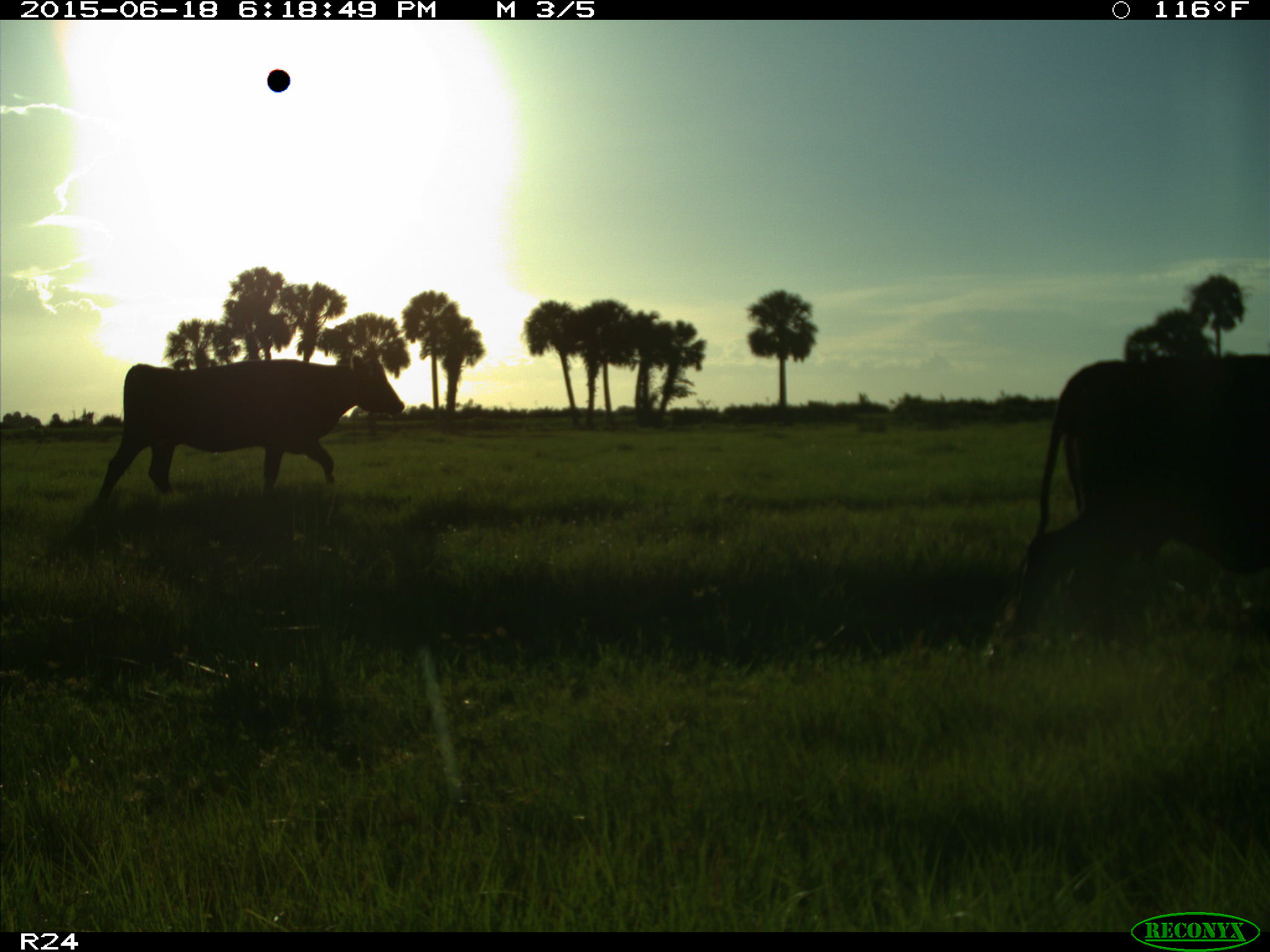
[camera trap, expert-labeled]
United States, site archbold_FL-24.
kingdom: Animalia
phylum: Chordata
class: Mammalia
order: Artiodactyla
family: Bovidae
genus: Bos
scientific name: Bos taurus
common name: domestic cow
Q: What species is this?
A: Bos taurus (domestic cow).